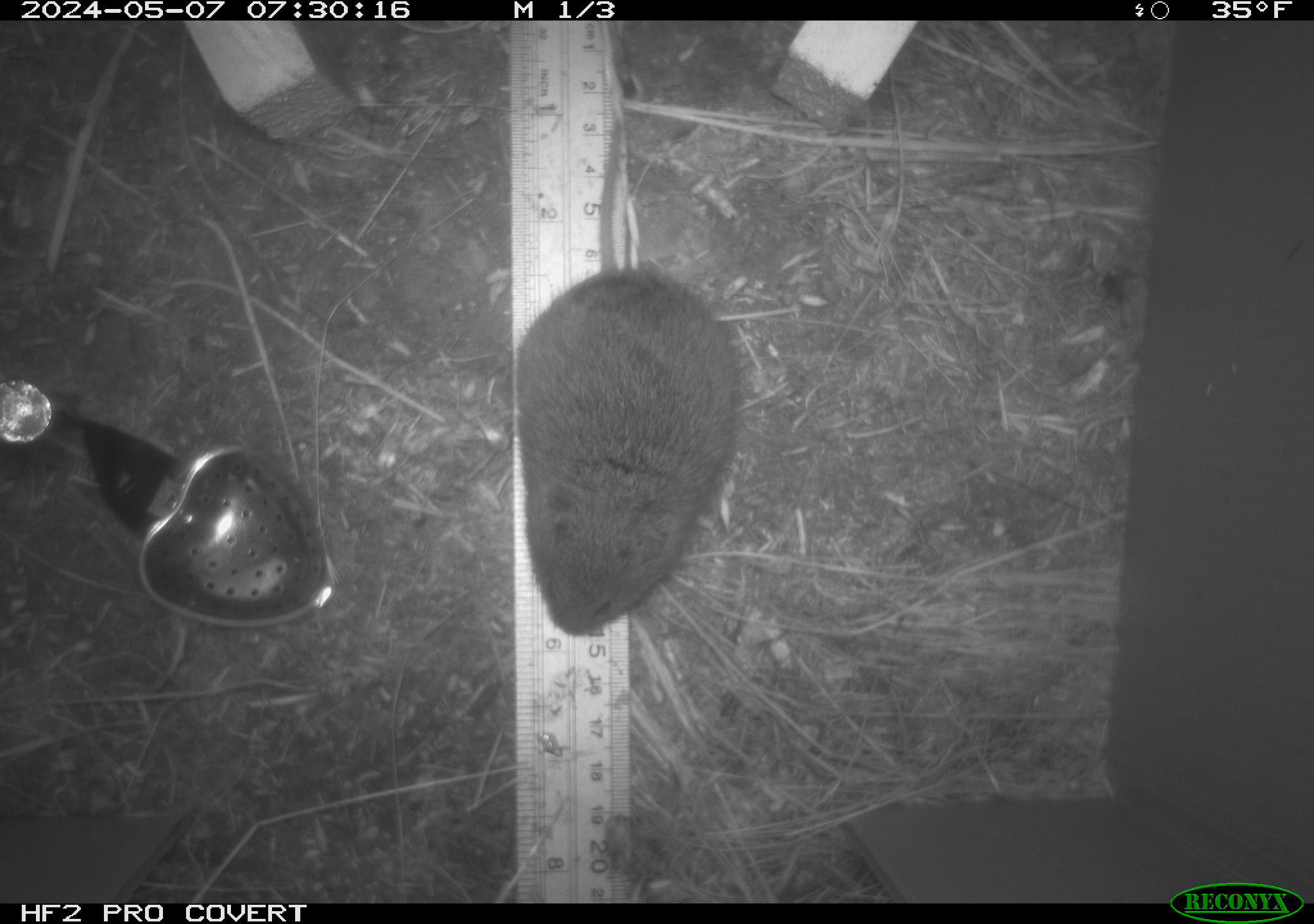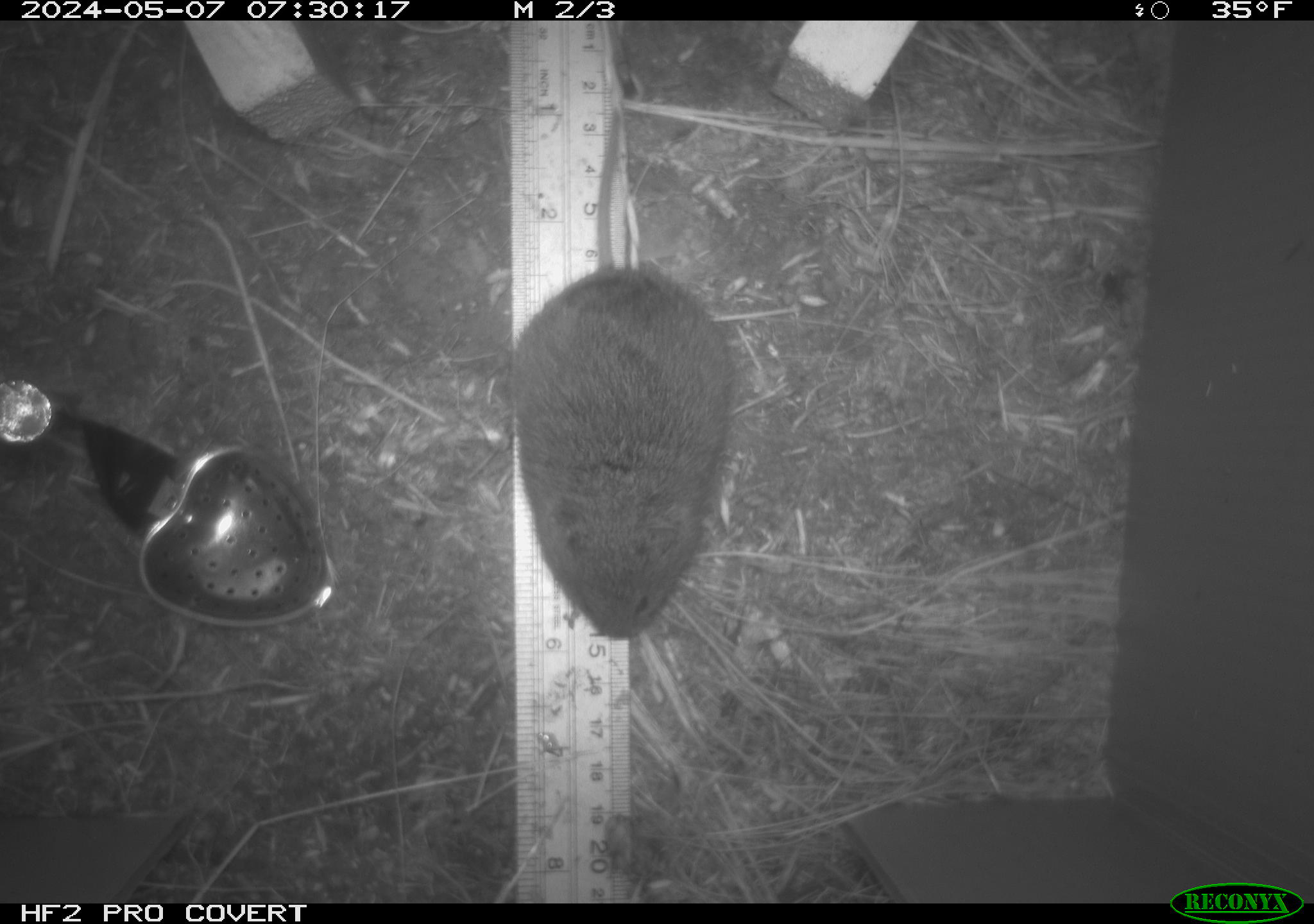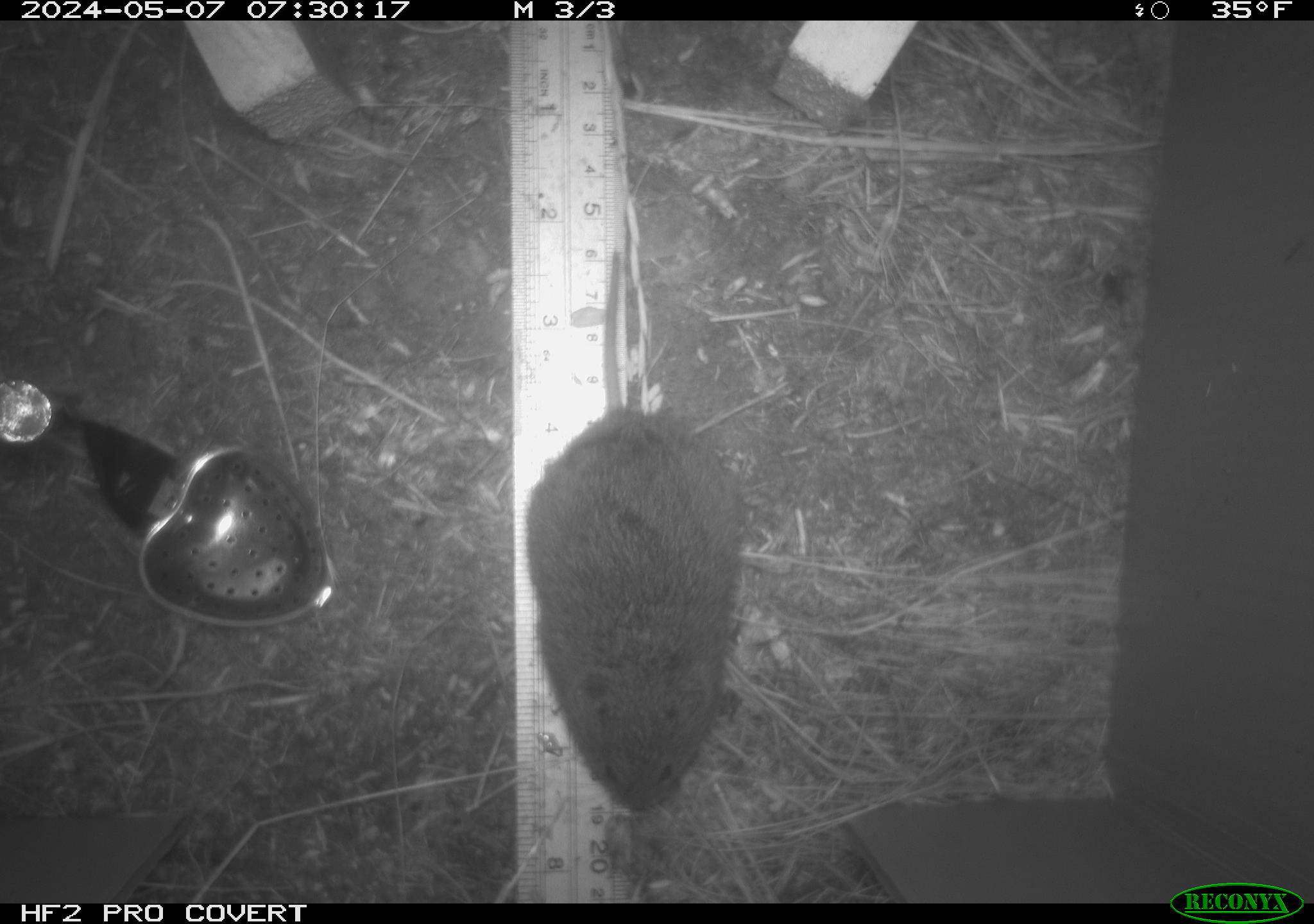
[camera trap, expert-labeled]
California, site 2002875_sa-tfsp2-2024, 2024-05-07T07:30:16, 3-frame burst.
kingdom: Animalia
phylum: Chordata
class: Mammalia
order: Rodentia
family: Cricetidae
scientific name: Arvicolinae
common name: voles, lemmings, and muskrats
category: arvicolinae subfamily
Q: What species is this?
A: Arvicolinae subfamily (voles, lemmings, and muskrats) (Arvicolinae).